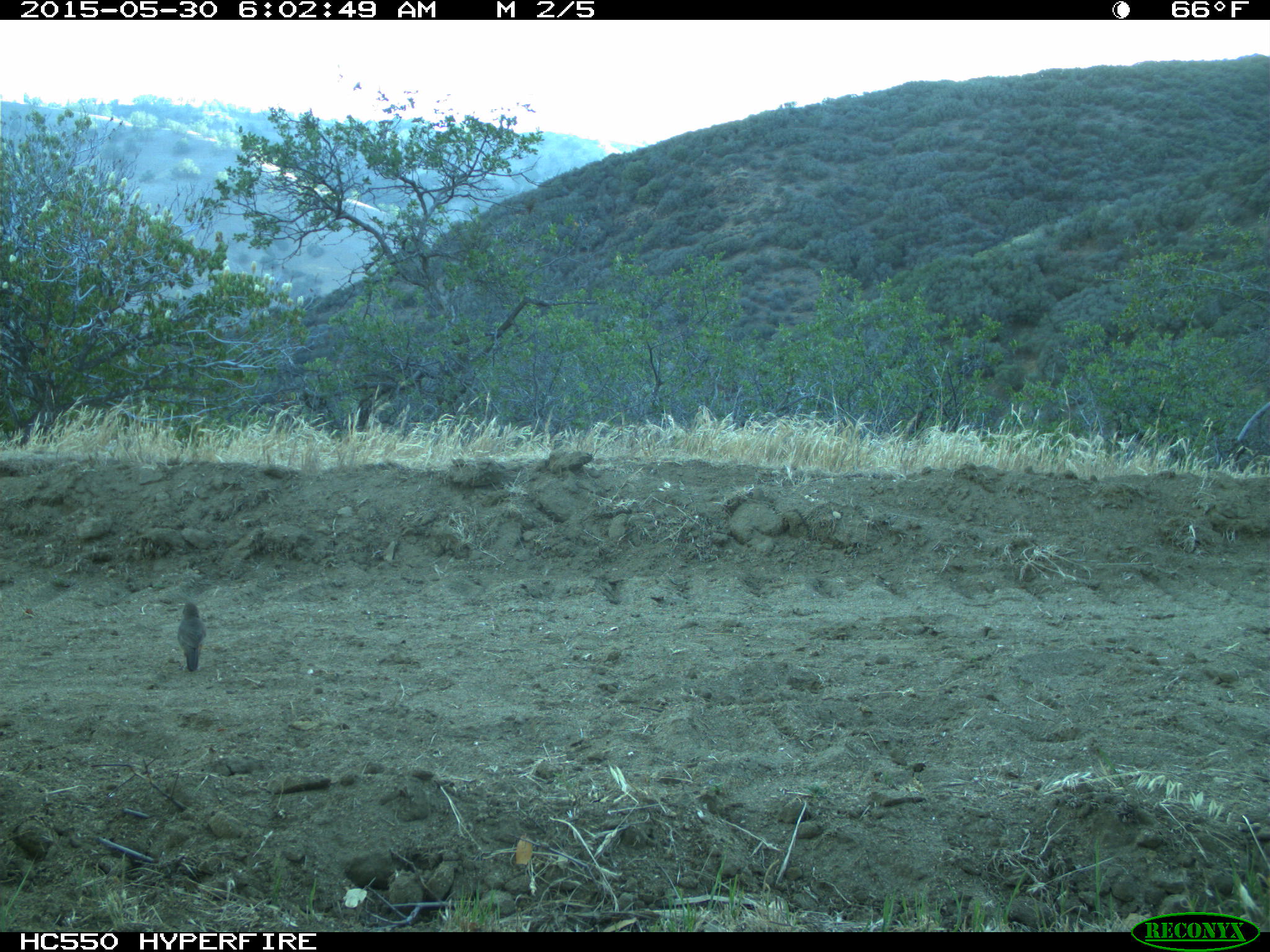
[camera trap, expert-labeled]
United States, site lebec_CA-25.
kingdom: Animalia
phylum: Chordata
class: Aves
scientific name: Aves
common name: birds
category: unidentified bird